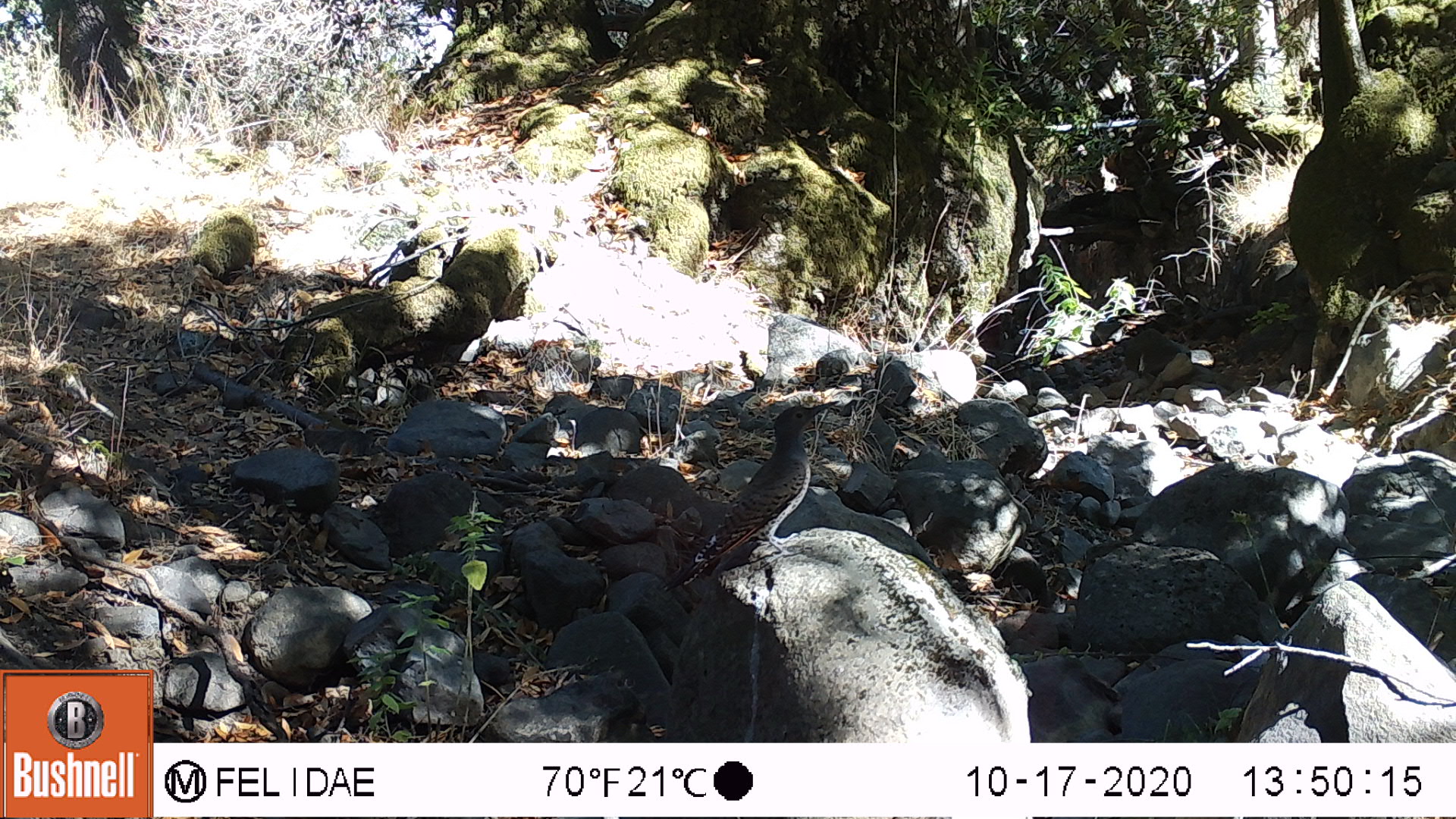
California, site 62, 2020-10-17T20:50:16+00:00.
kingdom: Animalia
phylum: Chordata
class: Aves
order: Piciformes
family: Picidae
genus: Colaptes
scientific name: Colaptes auratus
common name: northern flicker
Northern flicker (Colaptes auratus).